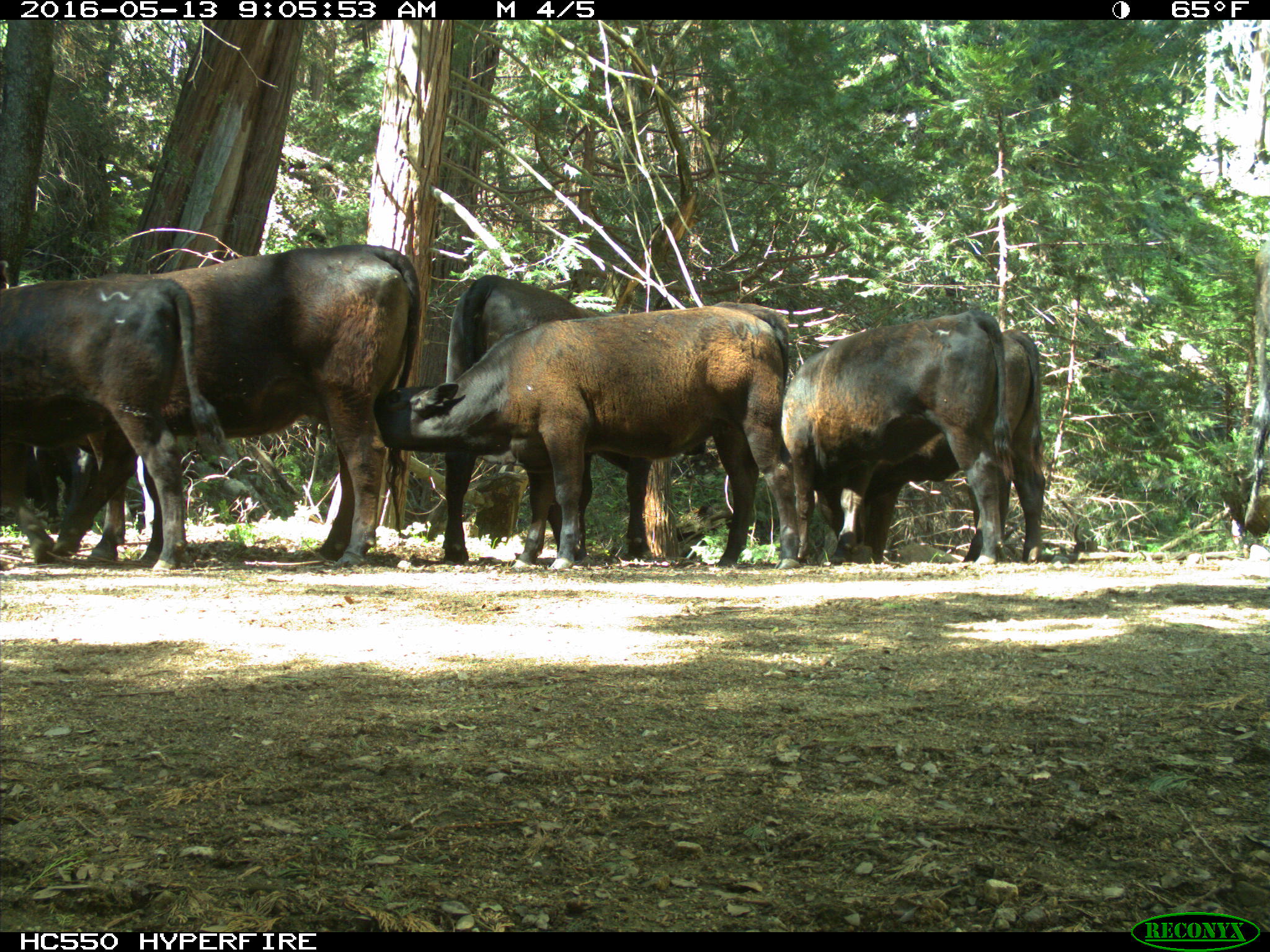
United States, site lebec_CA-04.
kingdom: Animalia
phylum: Chordata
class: Mammalia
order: Artiodactyla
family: Bovidae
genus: Bos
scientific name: Bos taurus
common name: domestic cow